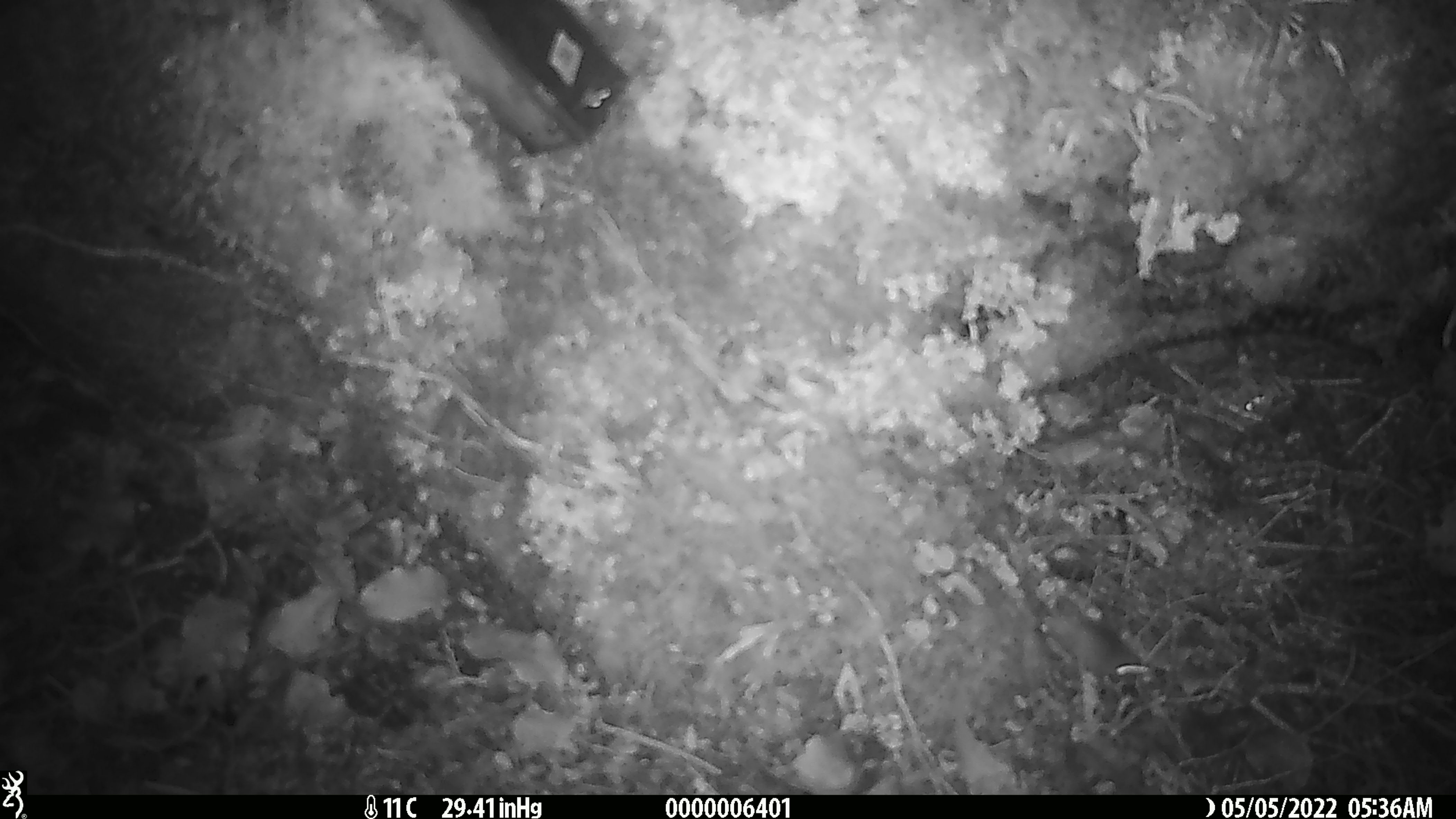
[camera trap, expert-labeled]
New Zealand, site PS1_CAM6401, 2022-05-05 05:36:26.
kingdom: Animalia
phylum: Chordata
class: Mammalia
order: Rodentia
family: Muridae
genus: Mus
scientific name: Mus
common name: mouse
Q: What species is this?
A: Mouse (Mus).